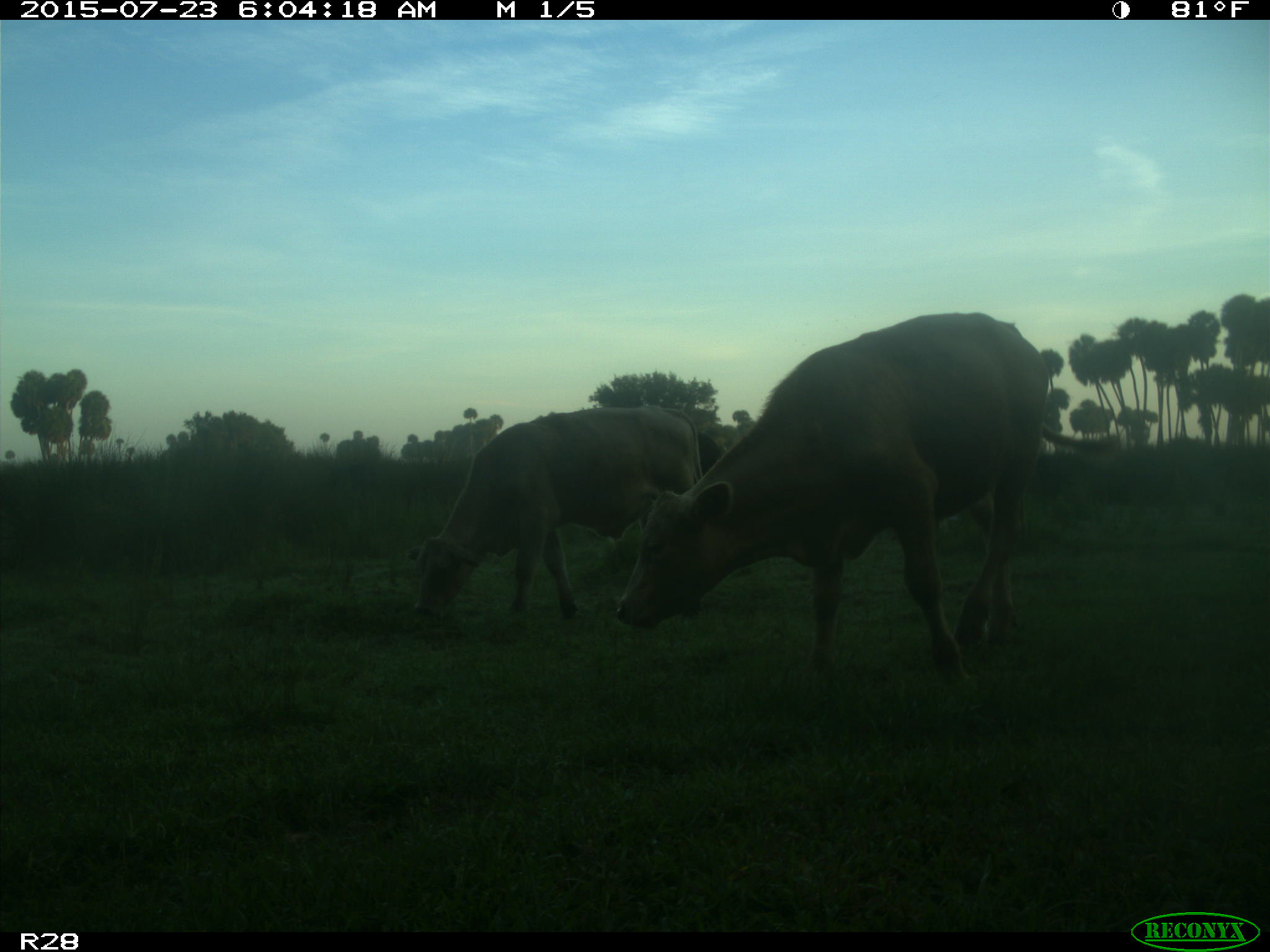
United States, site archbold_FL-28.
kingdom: Animalia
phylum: Chordata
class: Mammalia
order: Artiodactyla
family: Bovidae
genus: Bos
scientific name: Bos taurus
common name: domestic cow